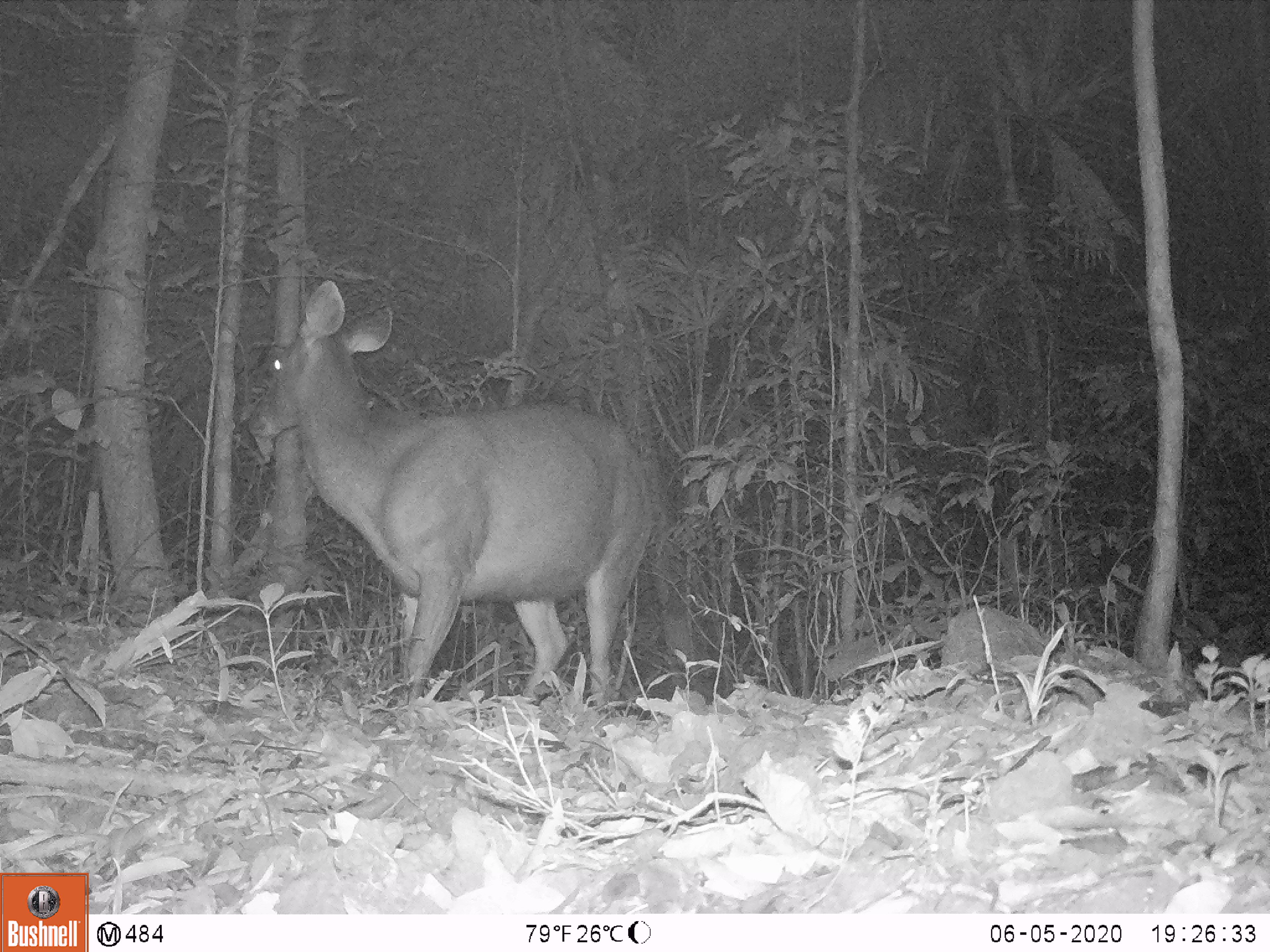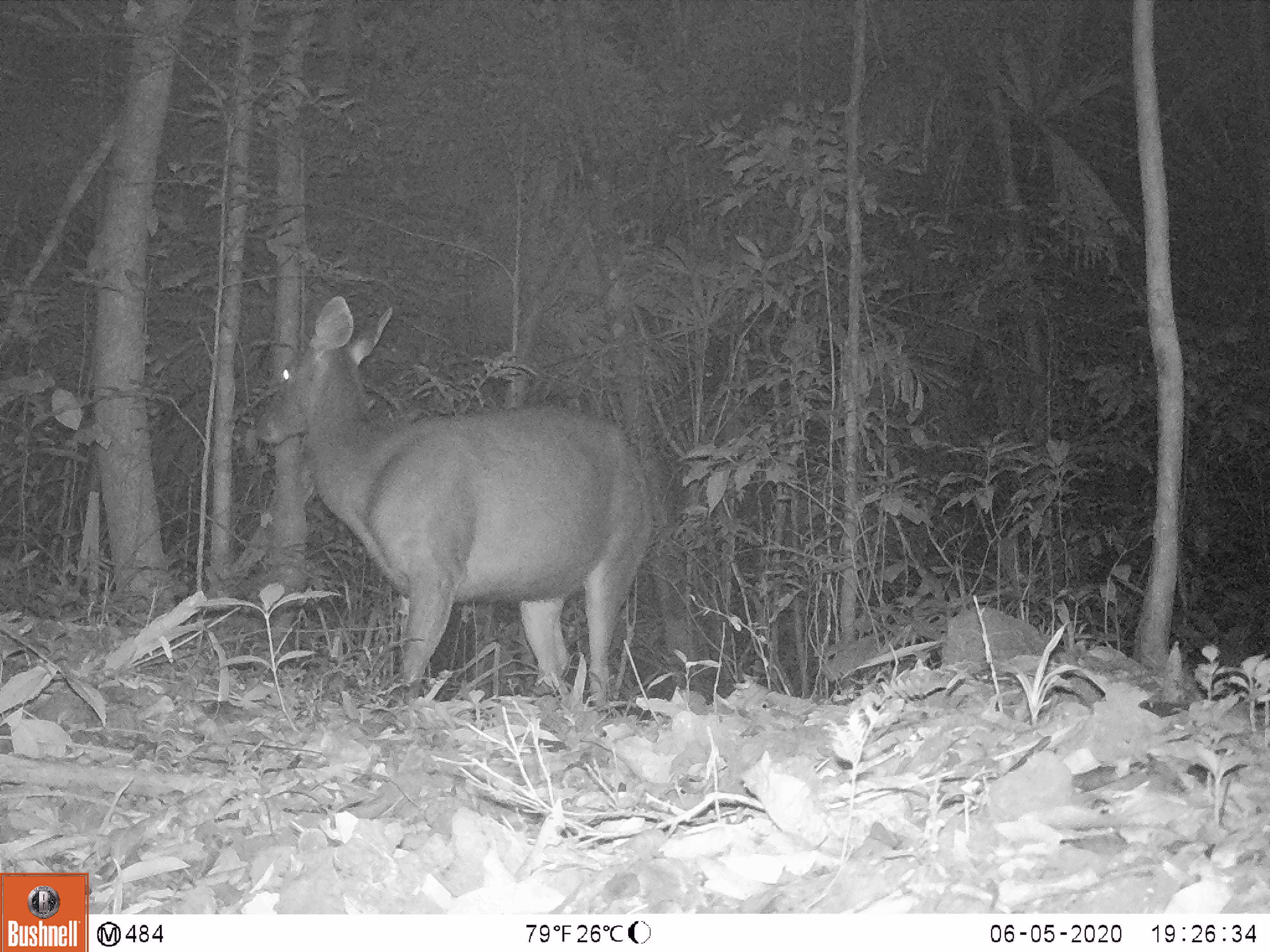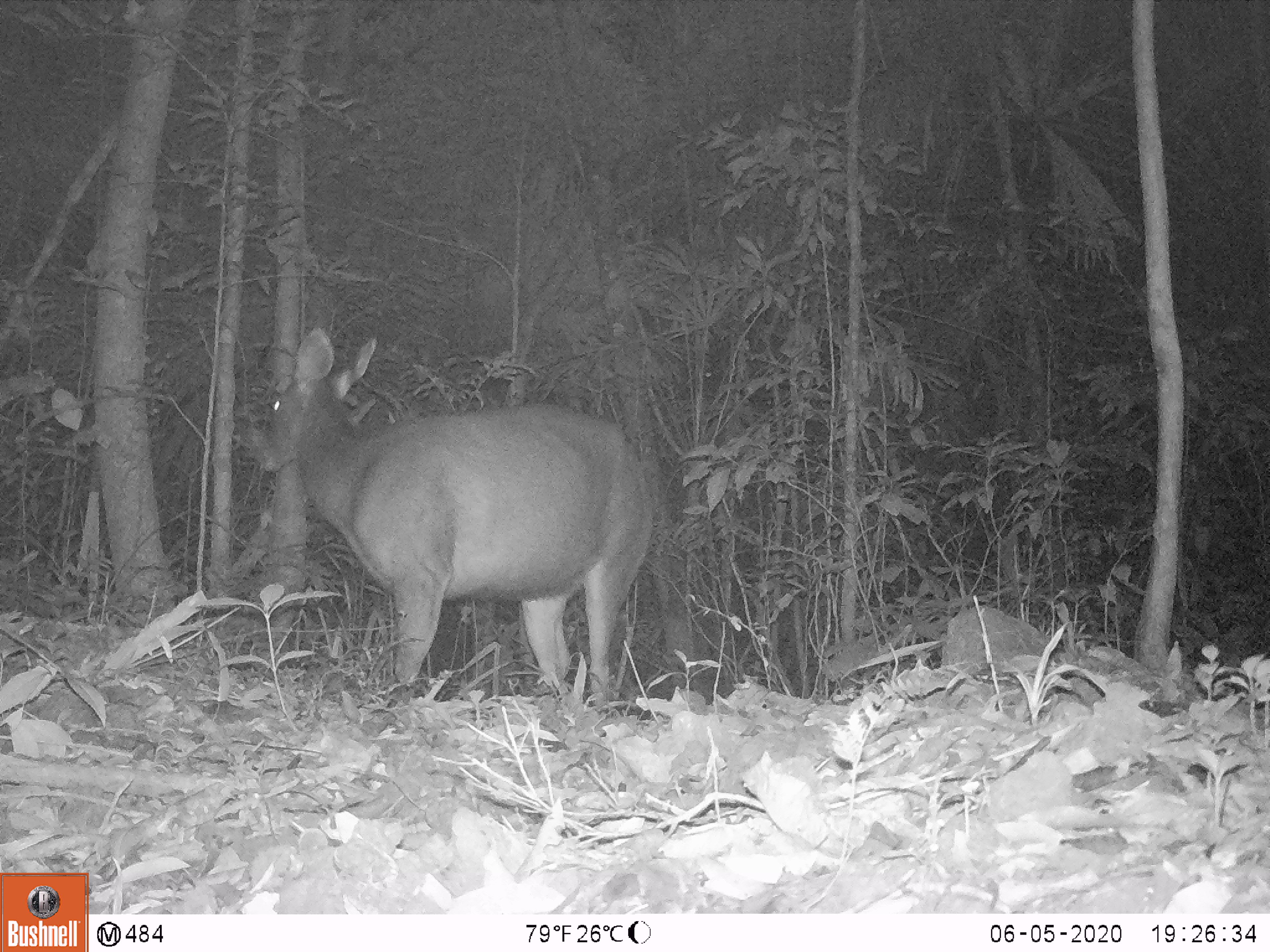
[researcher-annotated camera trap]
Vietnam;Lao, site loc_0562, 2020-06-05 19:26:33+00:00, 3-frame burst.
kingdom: Animalia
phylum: Chordata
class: Mammalia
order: Artiodactyla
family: Cervidae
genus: Rusa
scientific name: Rusa unicolor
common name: sambar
Sambar (Rusa unicolor). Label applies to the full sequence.